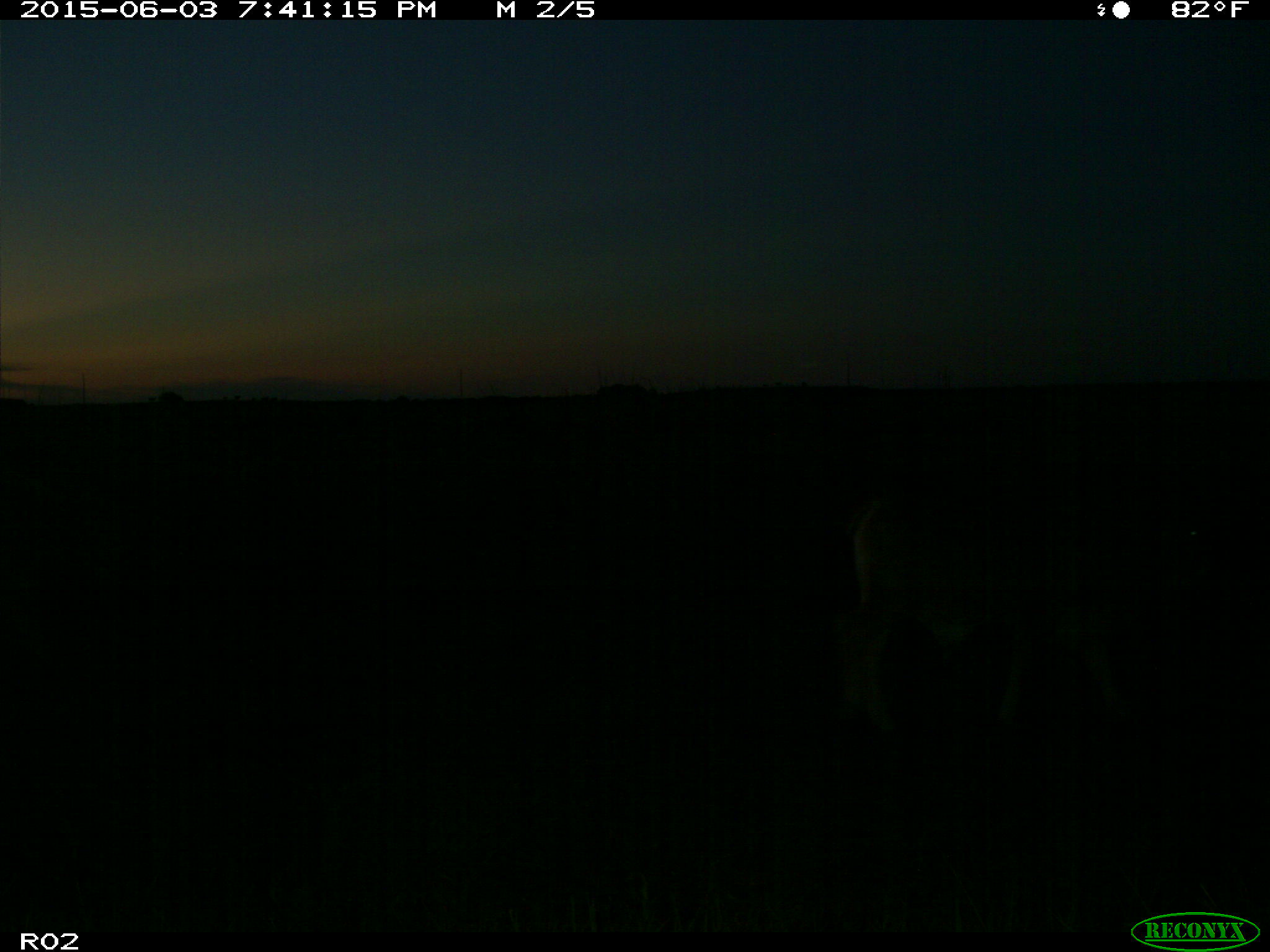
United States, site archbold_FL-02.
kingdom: Animalia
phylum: Chordata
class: Mammalia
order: Artiodactyla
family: Bovidae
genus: Bos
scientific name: Bos taurus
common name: domestic cow